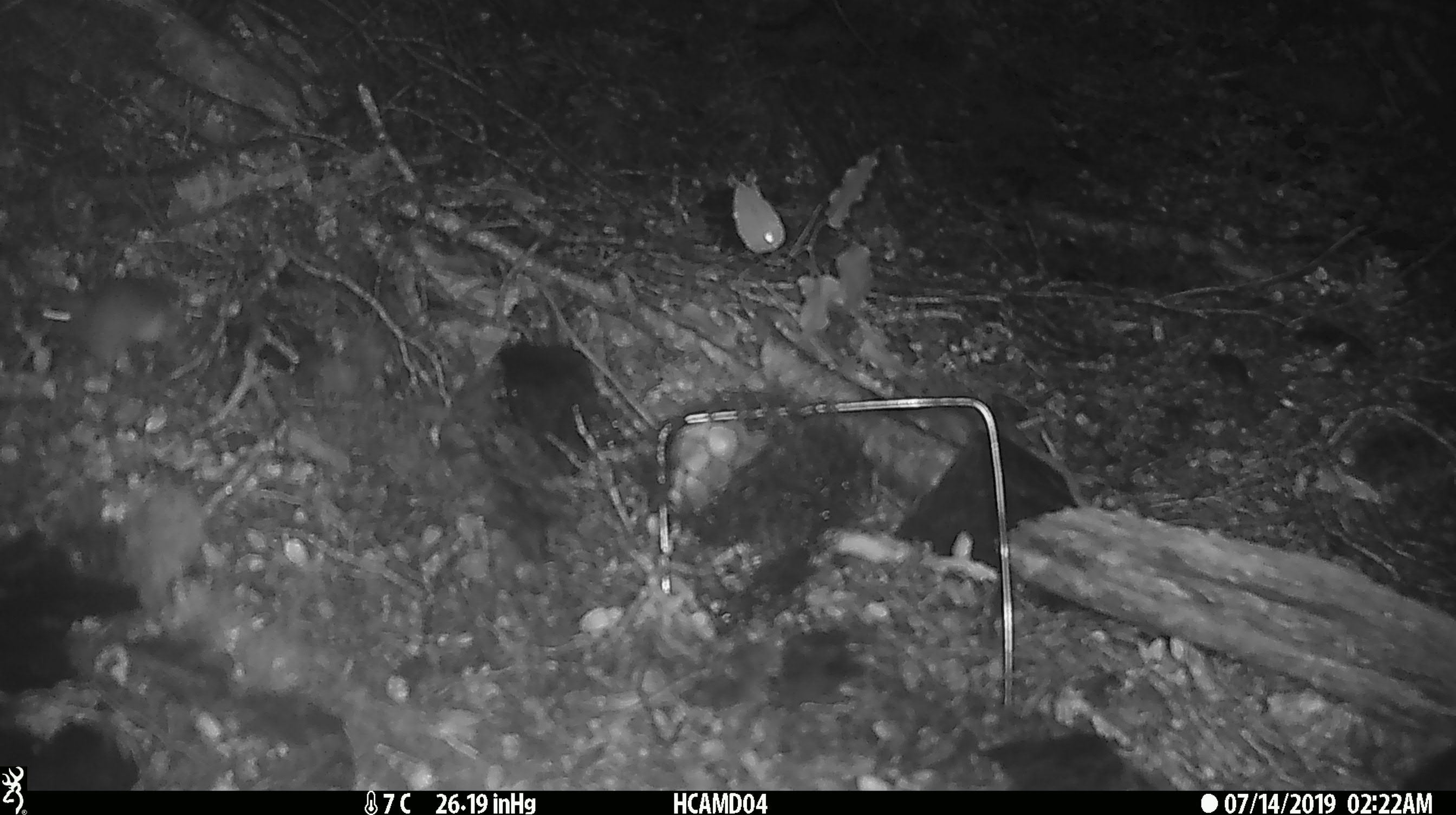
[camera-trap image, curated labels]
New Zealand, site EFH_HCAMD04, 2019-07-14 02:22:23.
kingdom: Animalia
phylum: Chordata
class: Mammalia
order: Rodentia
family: Muridae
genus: Mus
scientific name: Mus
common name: mouse